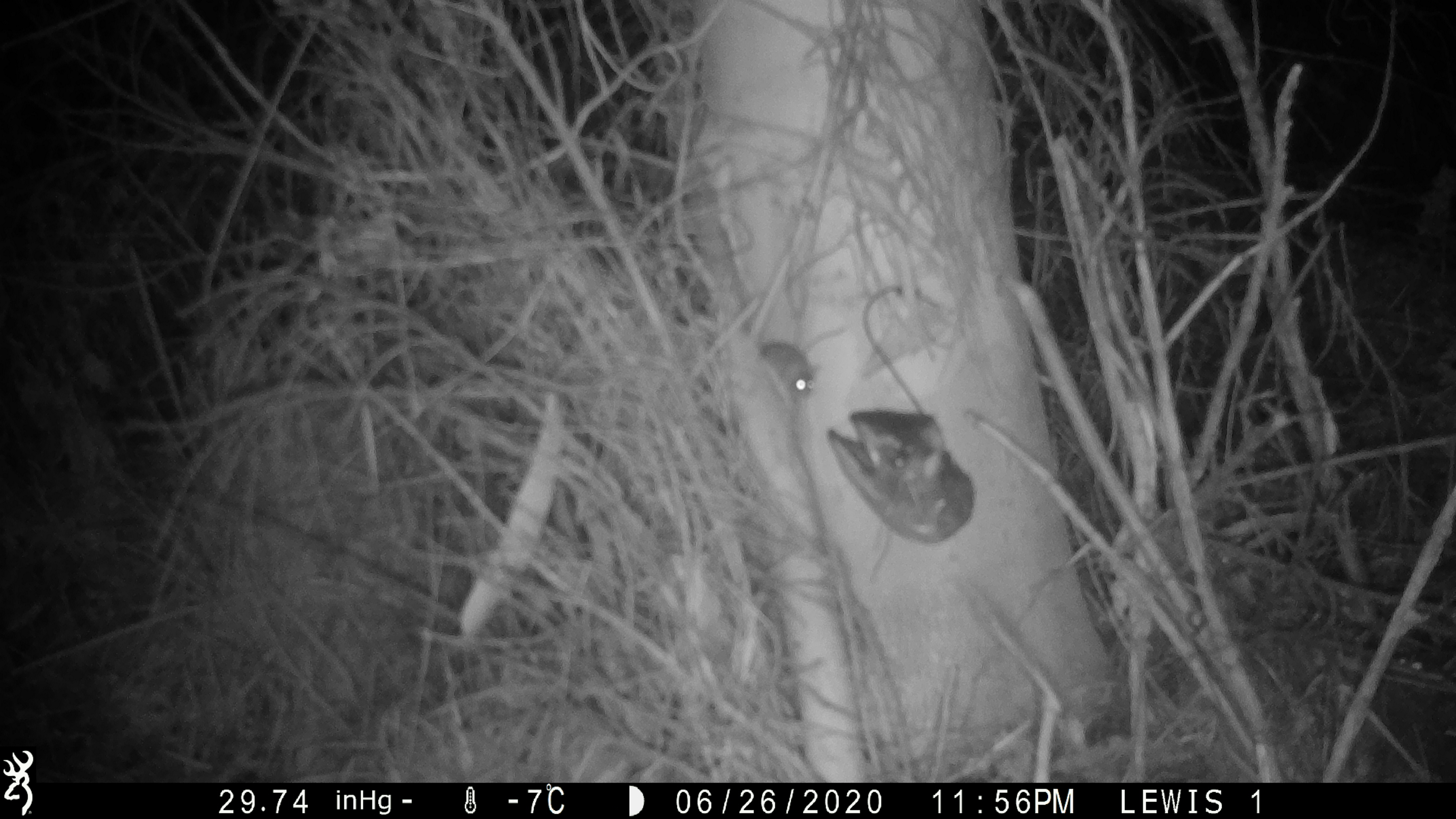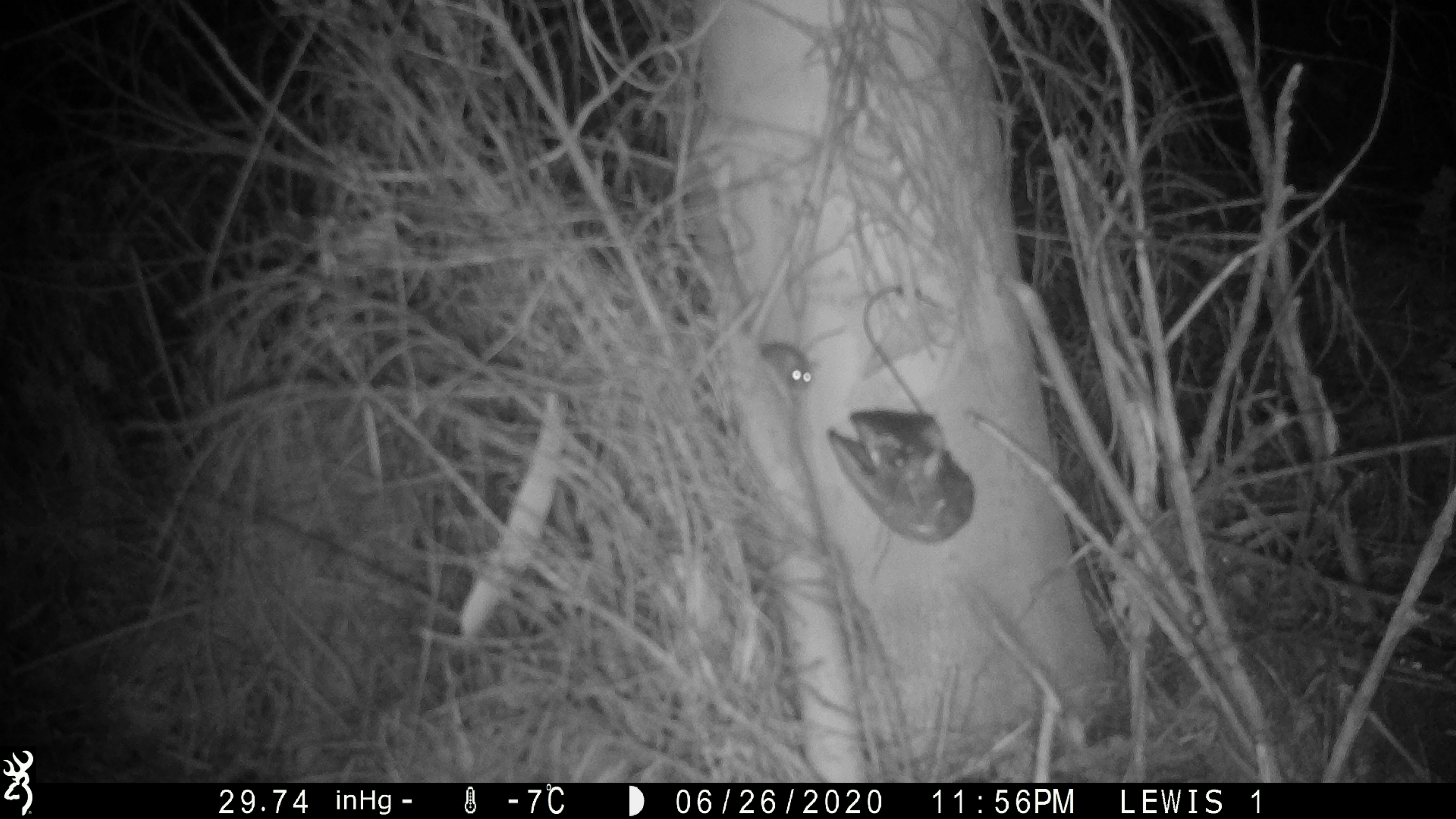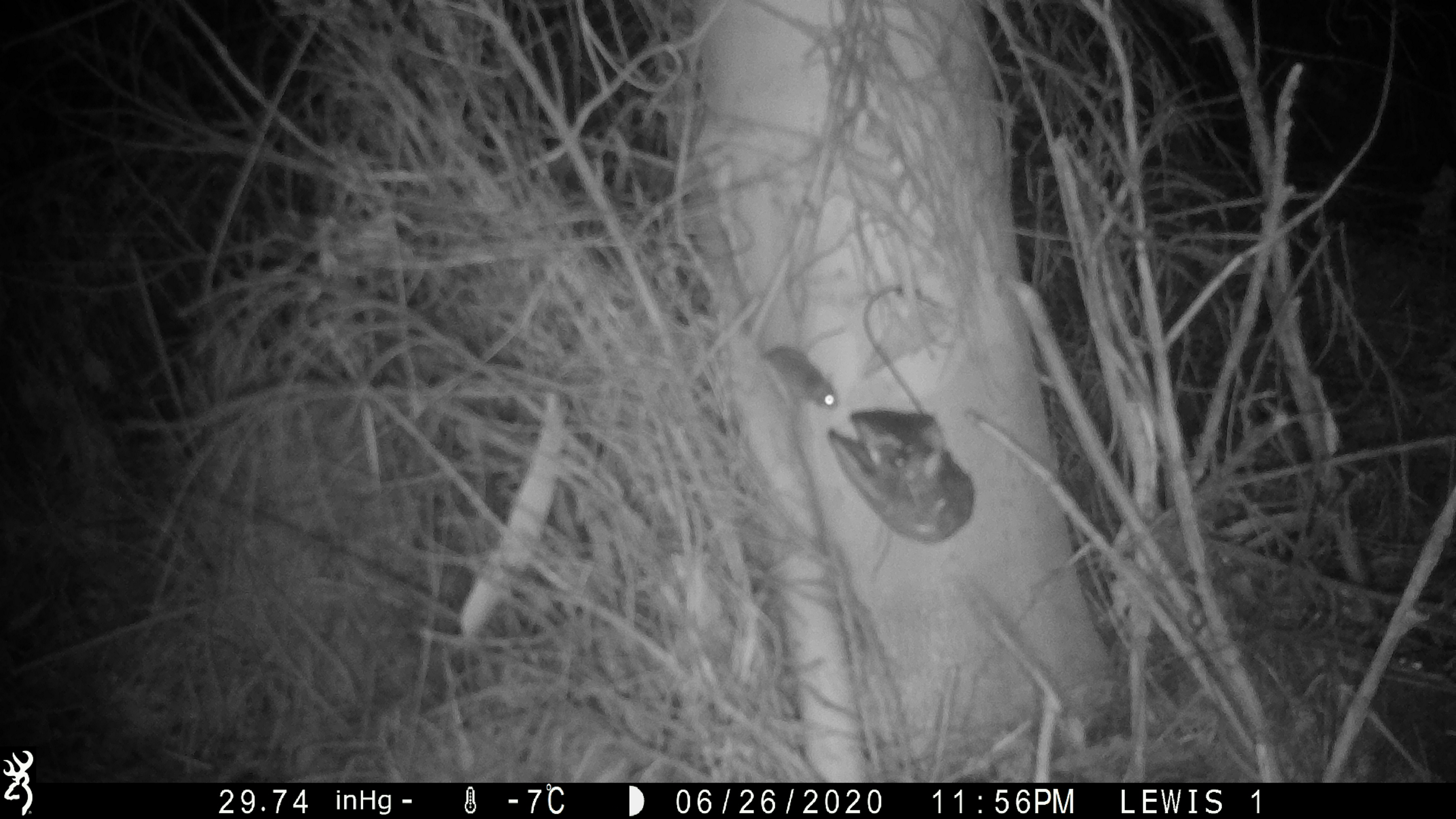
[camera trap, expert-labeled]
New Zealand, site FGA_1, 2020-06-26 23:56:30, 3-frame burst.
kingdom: Animalia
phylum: Chordata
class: Mammalia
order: Rodentia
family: Muridae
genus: Mus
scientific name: Mus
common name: mouse